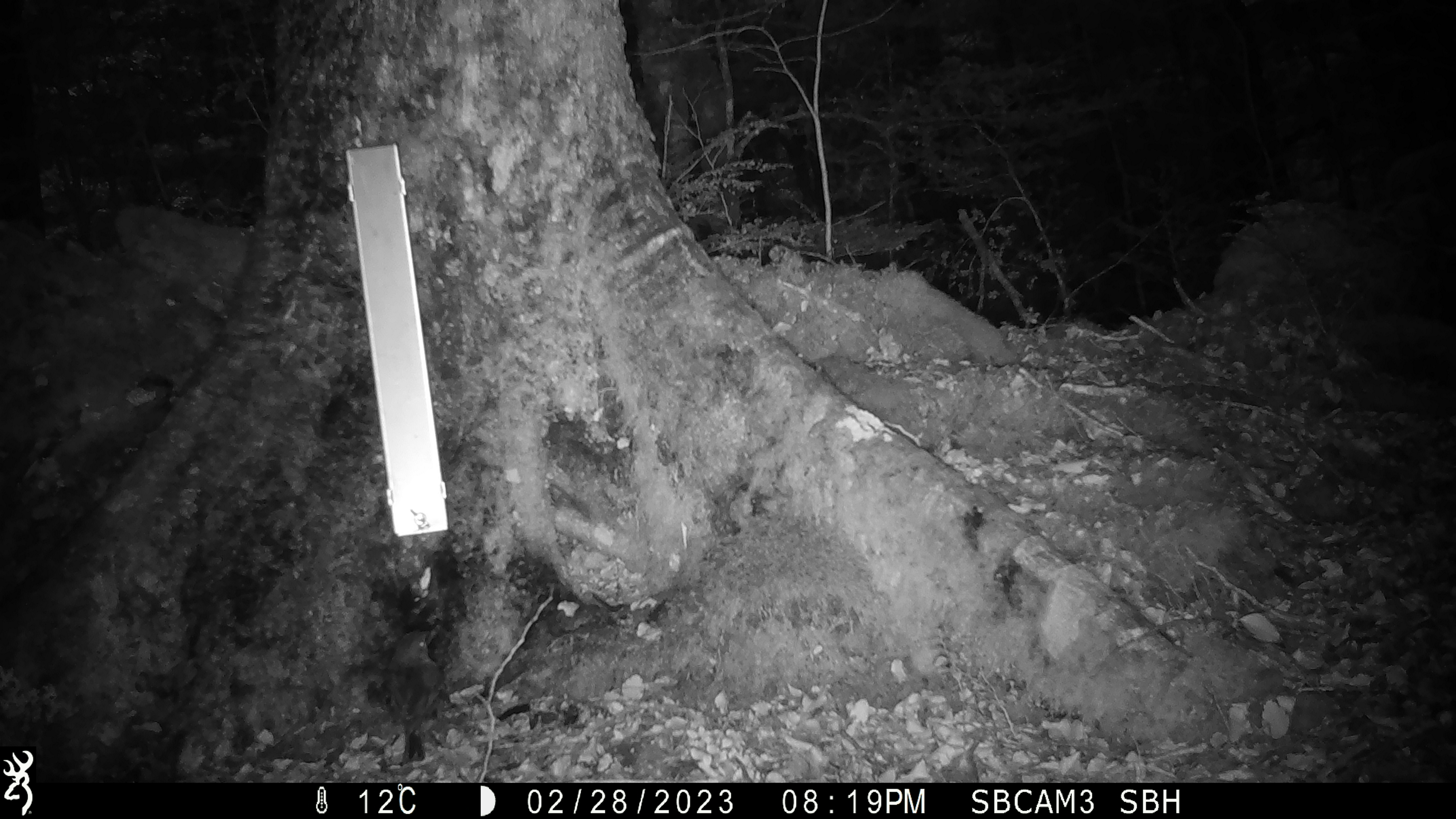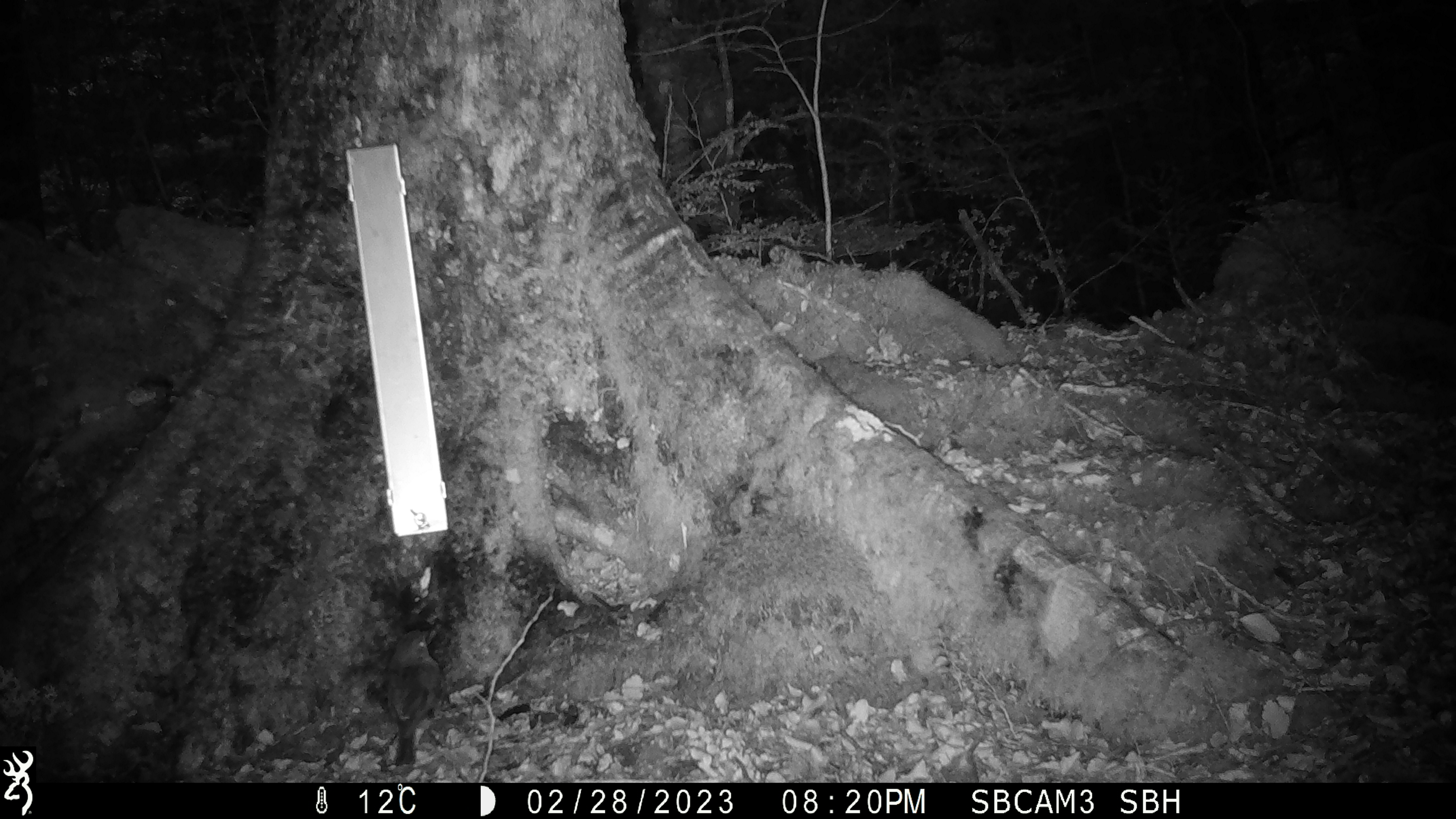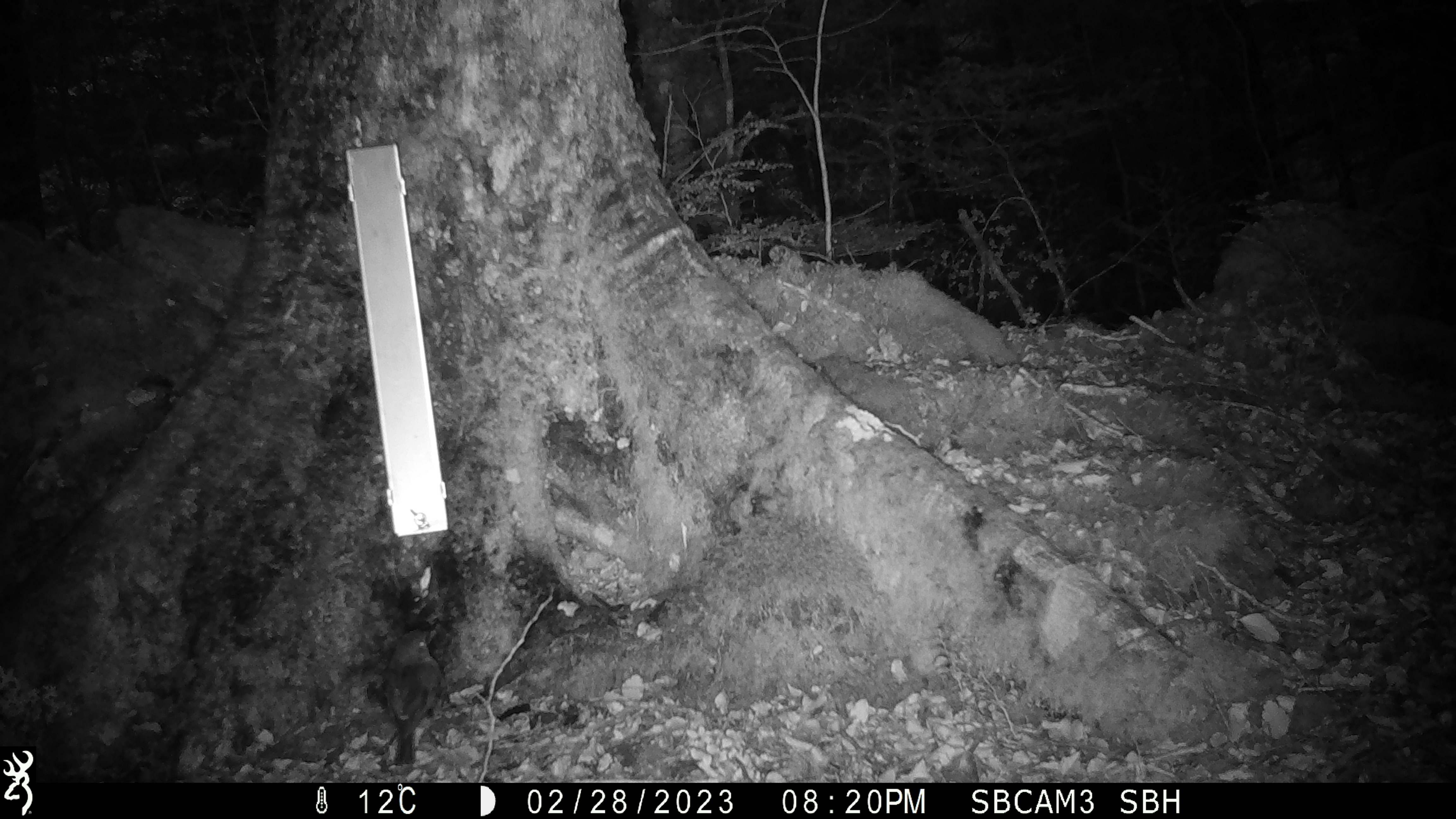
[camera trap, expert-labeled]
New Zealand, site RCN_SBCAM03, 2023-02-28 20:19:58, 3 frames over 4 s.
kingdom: Animalia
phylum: Chordata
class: Aves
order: Passeriformes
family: Petroicidae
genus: Petroica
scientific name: Petroica australis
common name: new zealand robin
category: robin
Robin (new zealand robin) (Petroica australis).